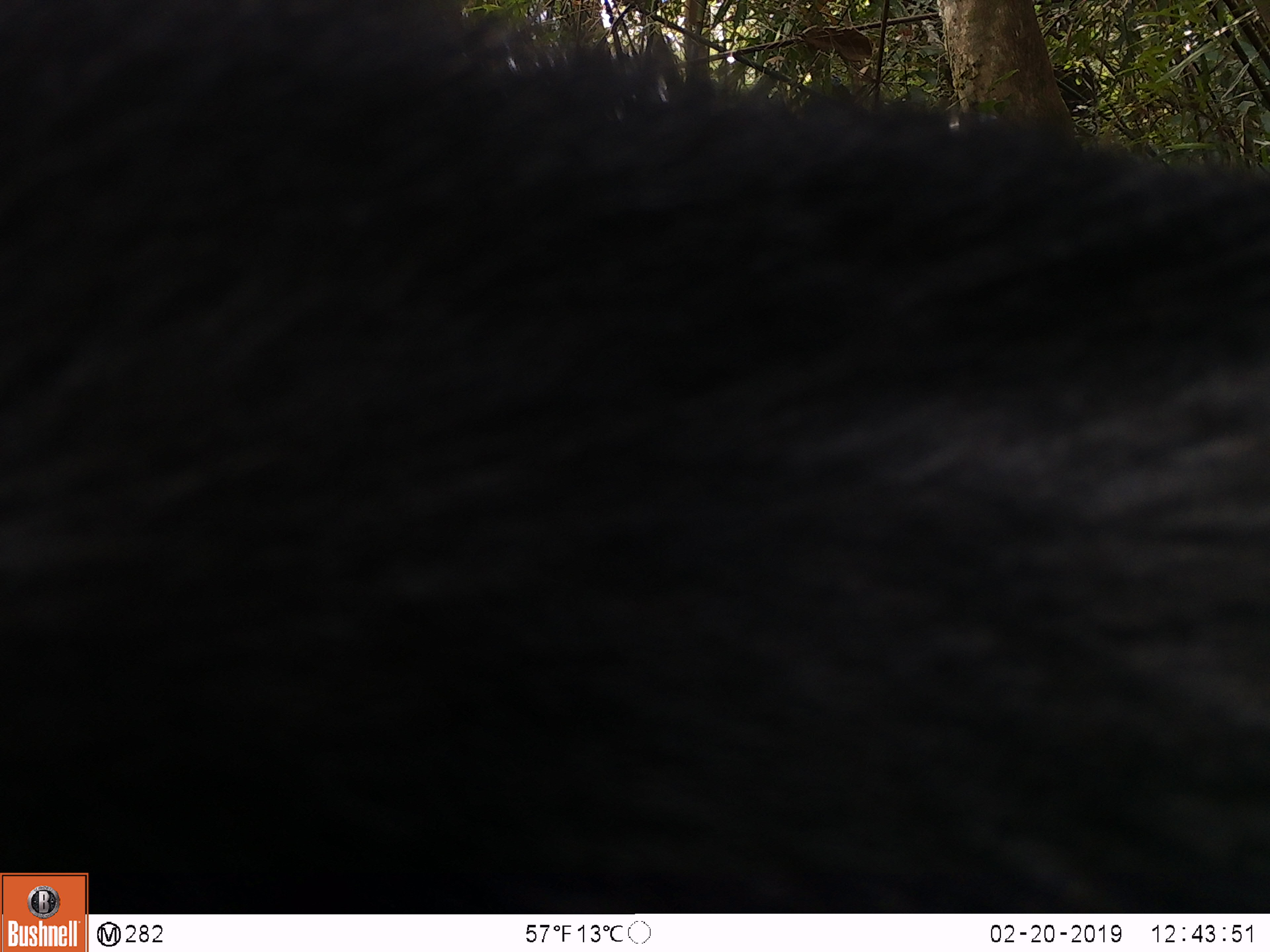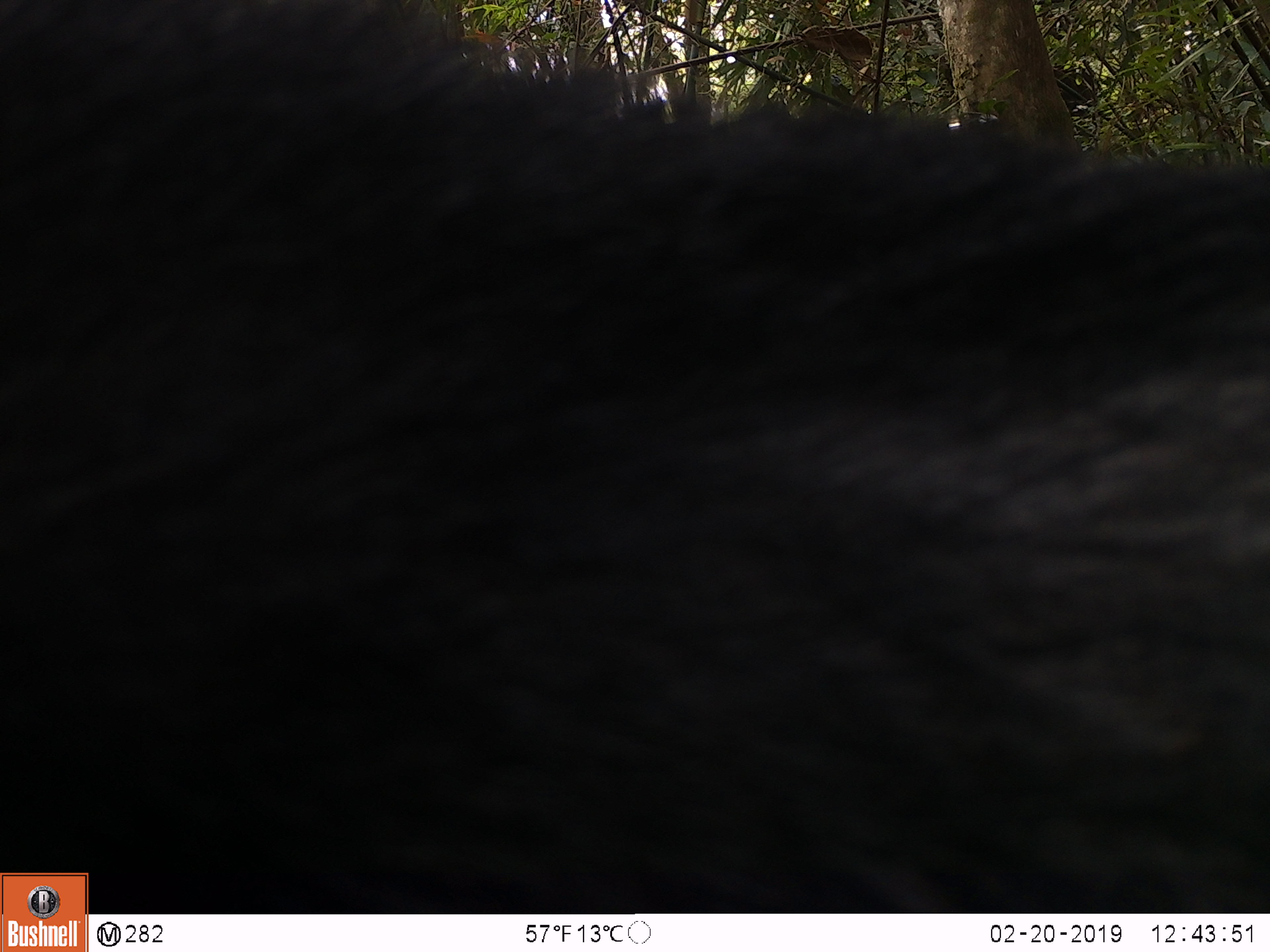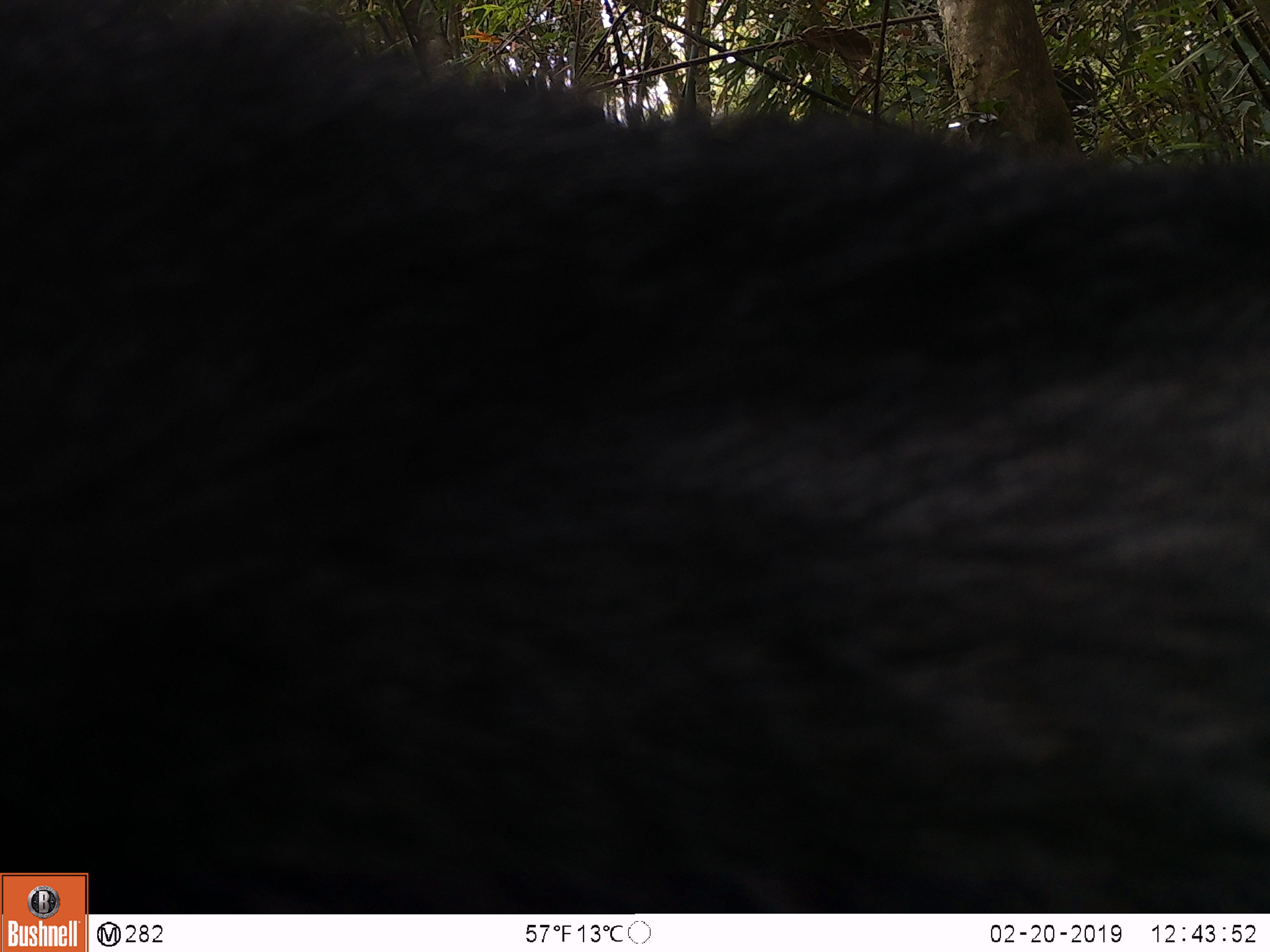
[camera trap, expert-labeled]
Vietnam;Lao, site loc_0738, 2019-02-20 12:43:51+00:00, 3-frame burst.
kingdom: Animalia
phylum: Chordata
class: Mammalia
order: Artiodactyla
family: Bovidae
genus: Capricornis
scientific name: Capricornis sumatraensis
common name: chinese serow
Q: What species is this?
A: Chinese serow (Capricornis sumatraensis).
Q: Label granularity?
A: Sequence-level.